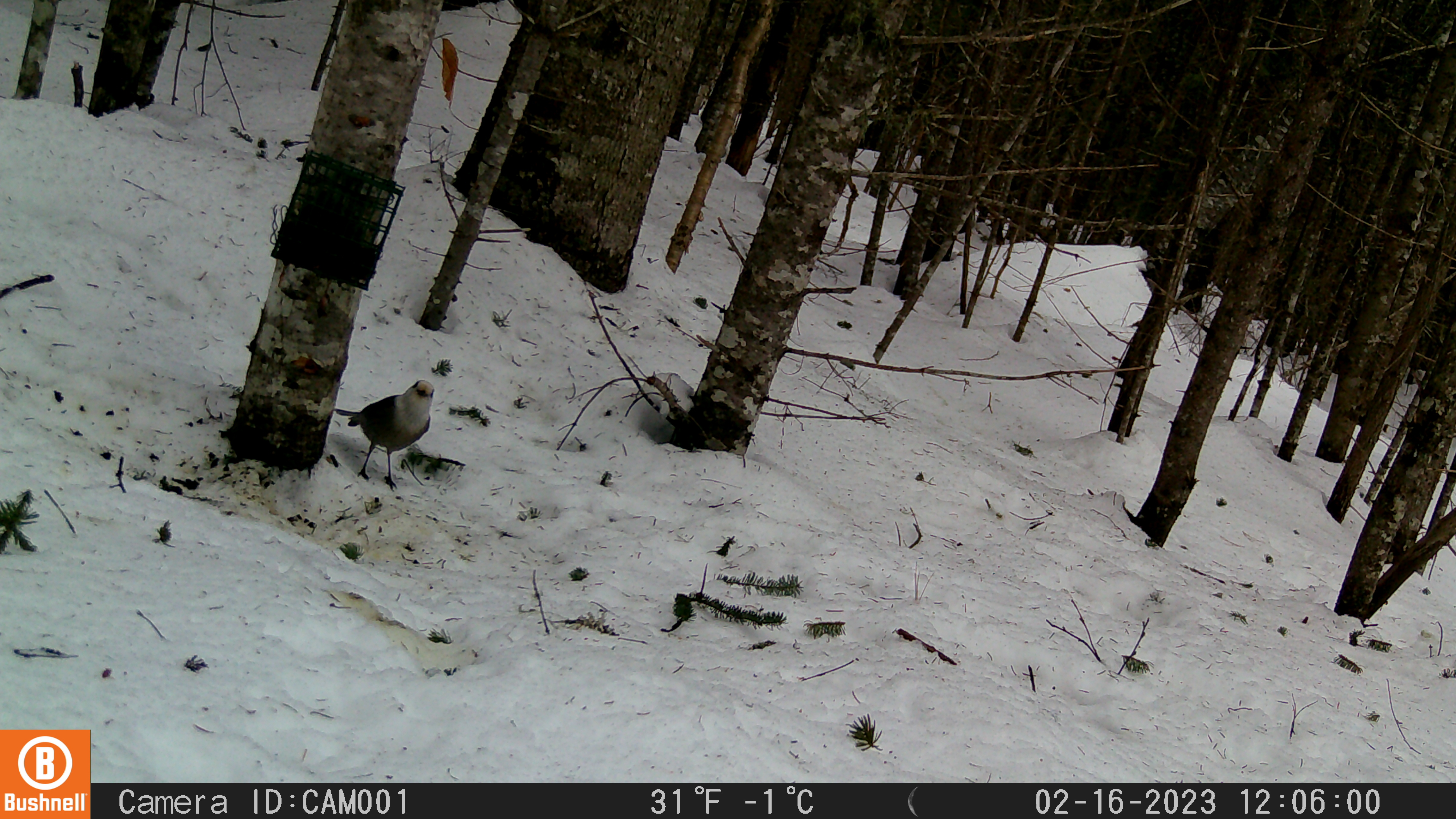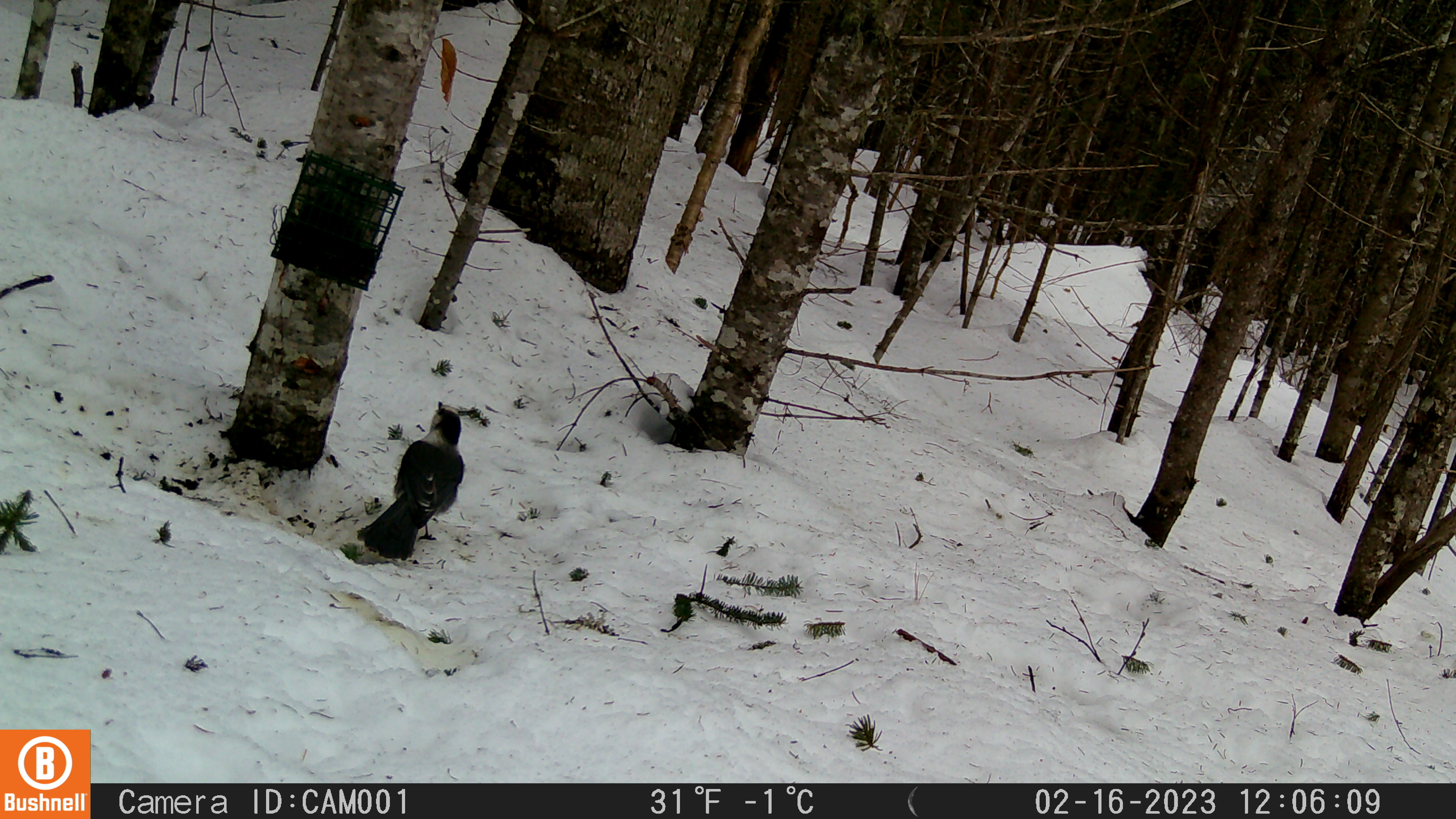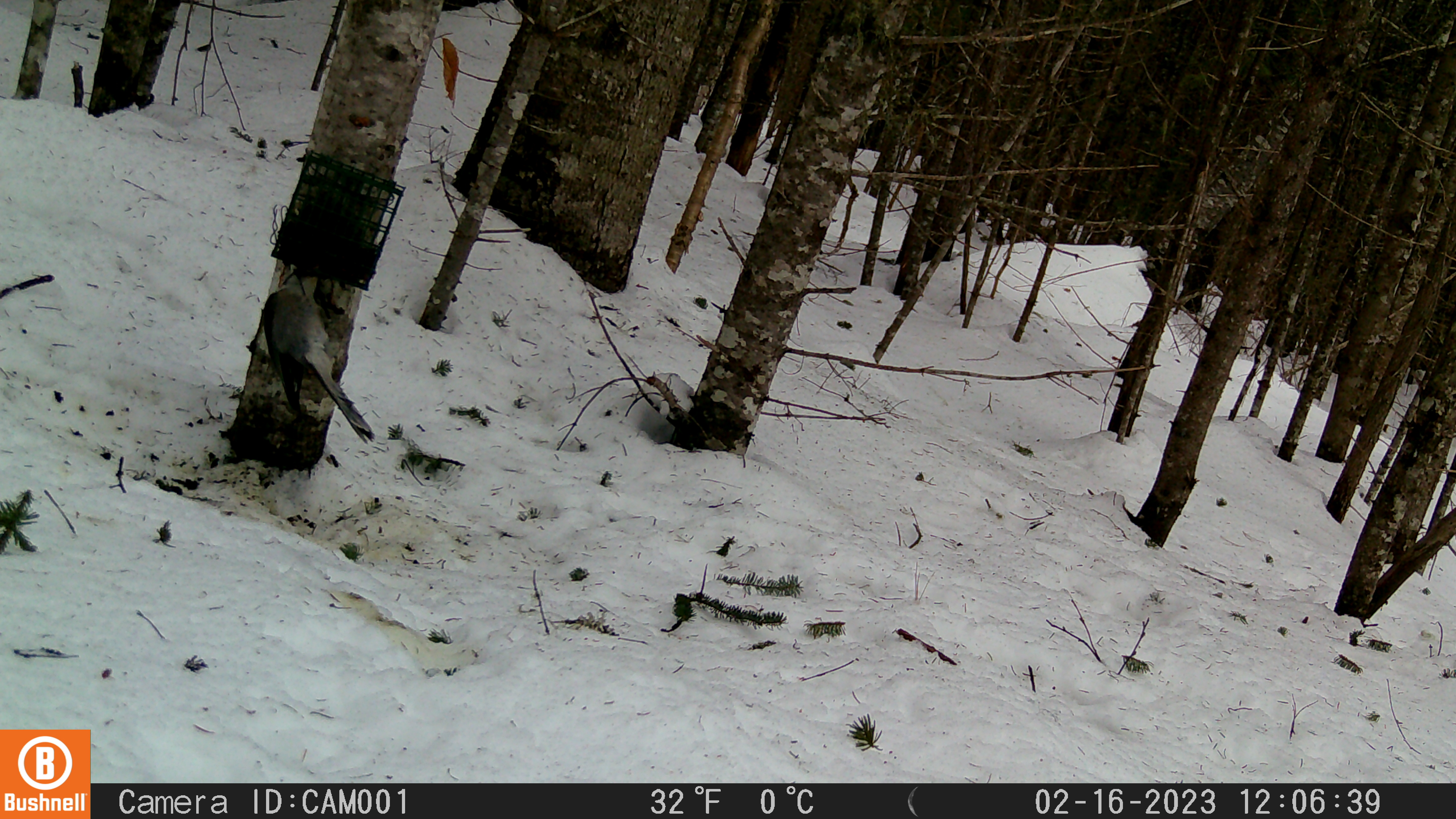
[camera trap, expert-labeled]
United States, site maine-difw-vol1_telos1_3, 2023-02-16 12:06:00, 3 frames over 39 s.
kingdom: Animalia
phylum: Chordata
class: Aves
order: Passeriformes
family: Corvidae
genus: Perisoreus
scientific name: Perisoreus canadensis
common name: canada jay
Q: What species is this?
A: Canada jay (Perisoreus canadensis).